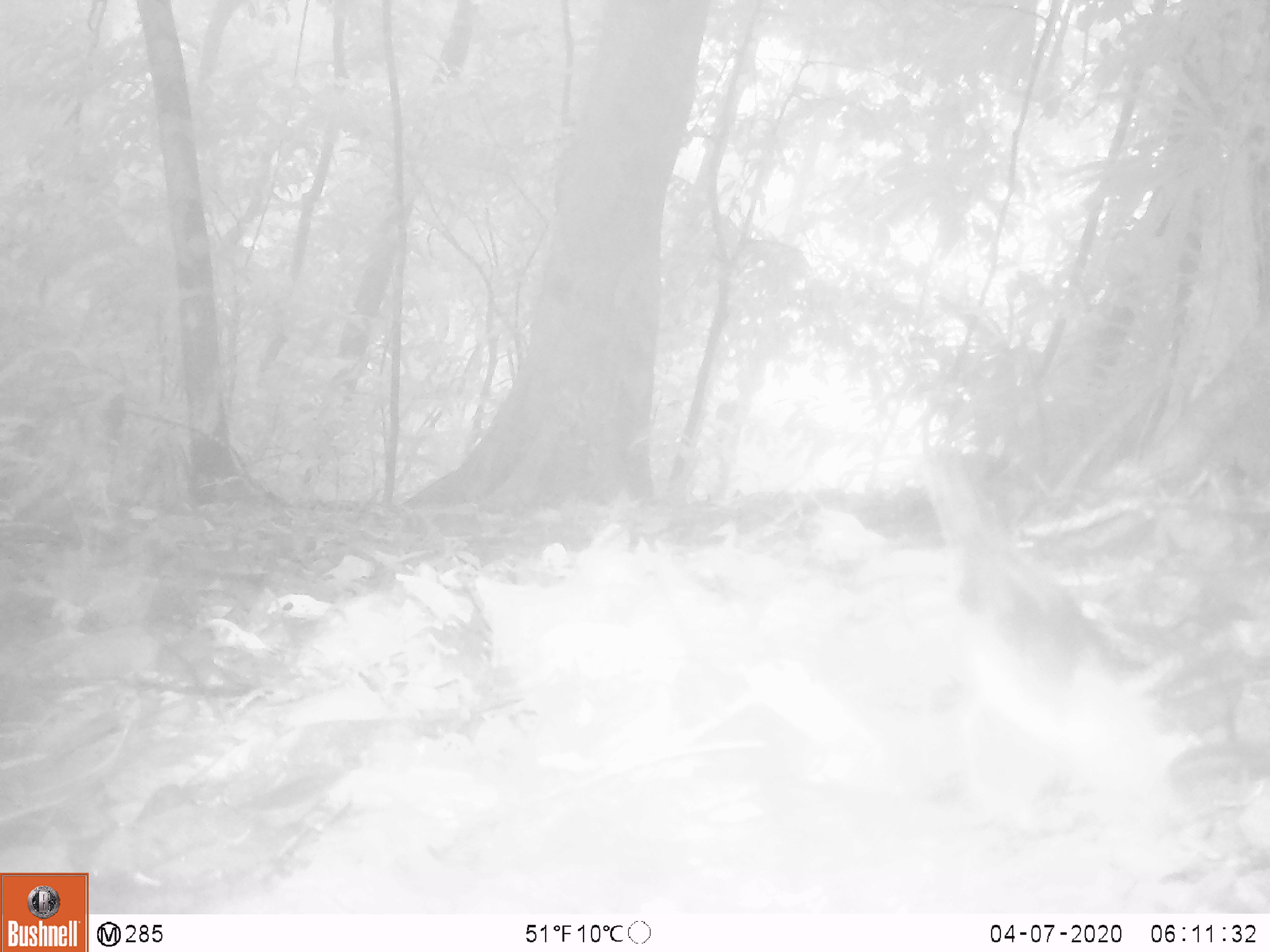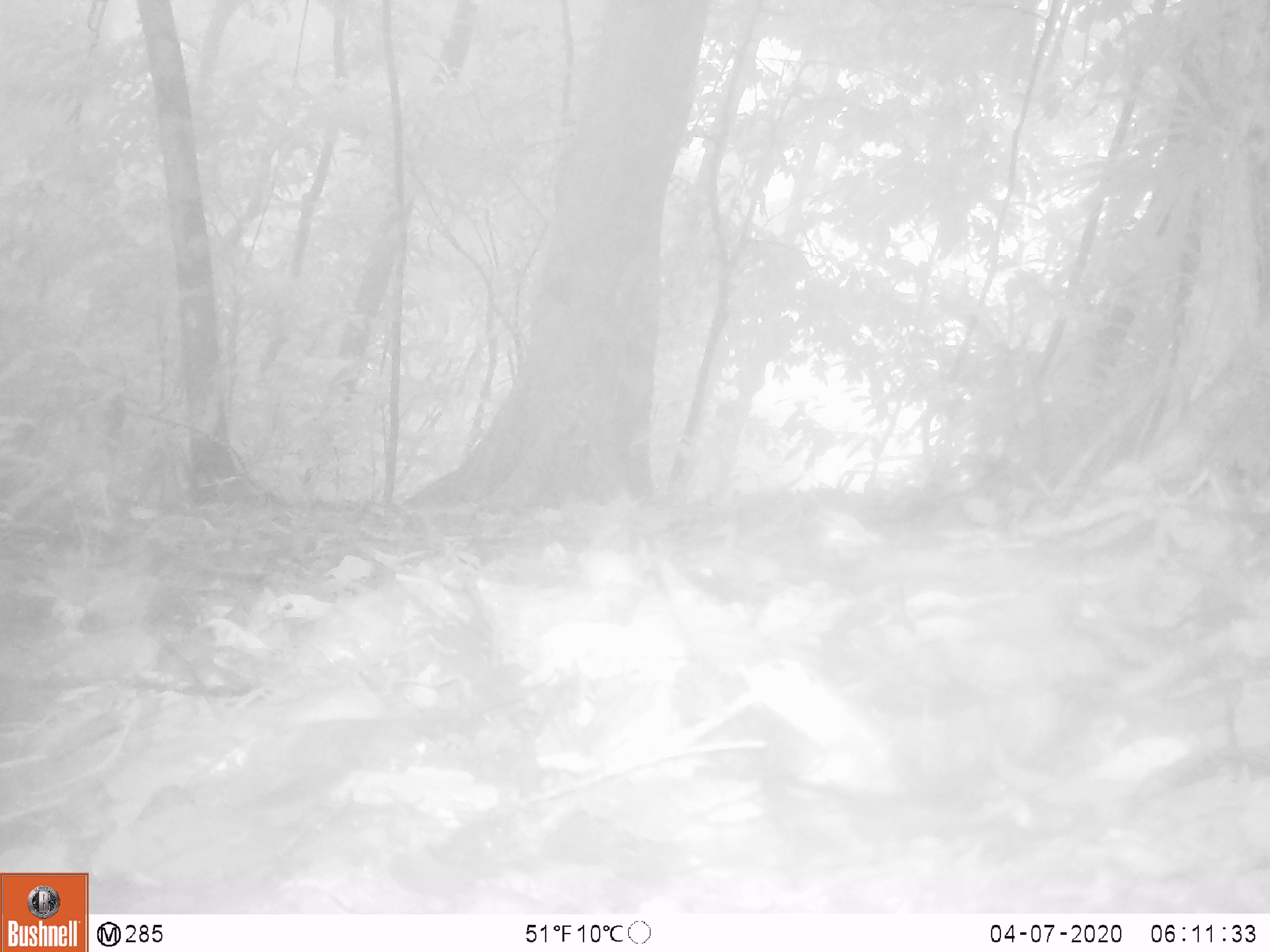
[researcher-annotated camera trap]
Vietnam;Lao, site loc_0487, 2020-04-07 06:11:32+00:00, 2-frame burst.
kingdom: Animalia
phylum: Chordata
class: Mammalia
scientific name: Mammalia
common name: mammal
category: unidentified small mammal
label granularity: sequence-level